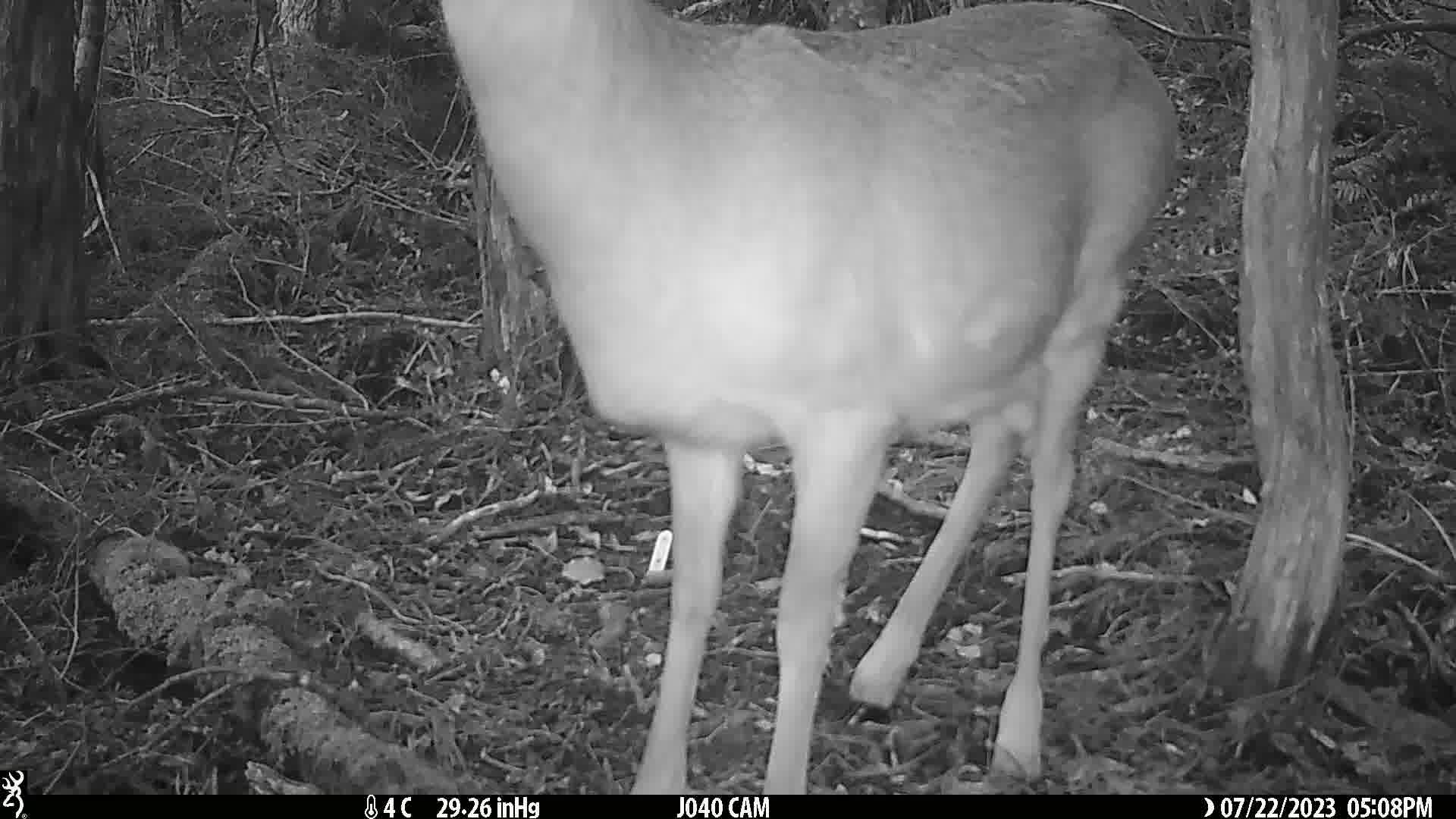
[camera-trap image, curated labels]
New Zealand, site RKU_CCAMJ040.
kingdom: Animalia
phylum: Chordata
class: Mammalia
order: Artiodactyla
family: Cervidae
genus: Odocoileus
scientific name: Odocoileus virginianus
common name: white-tailed deer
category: white tailed deer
White tailed deer (white-tailed deer) (Odocoileus virginianus).